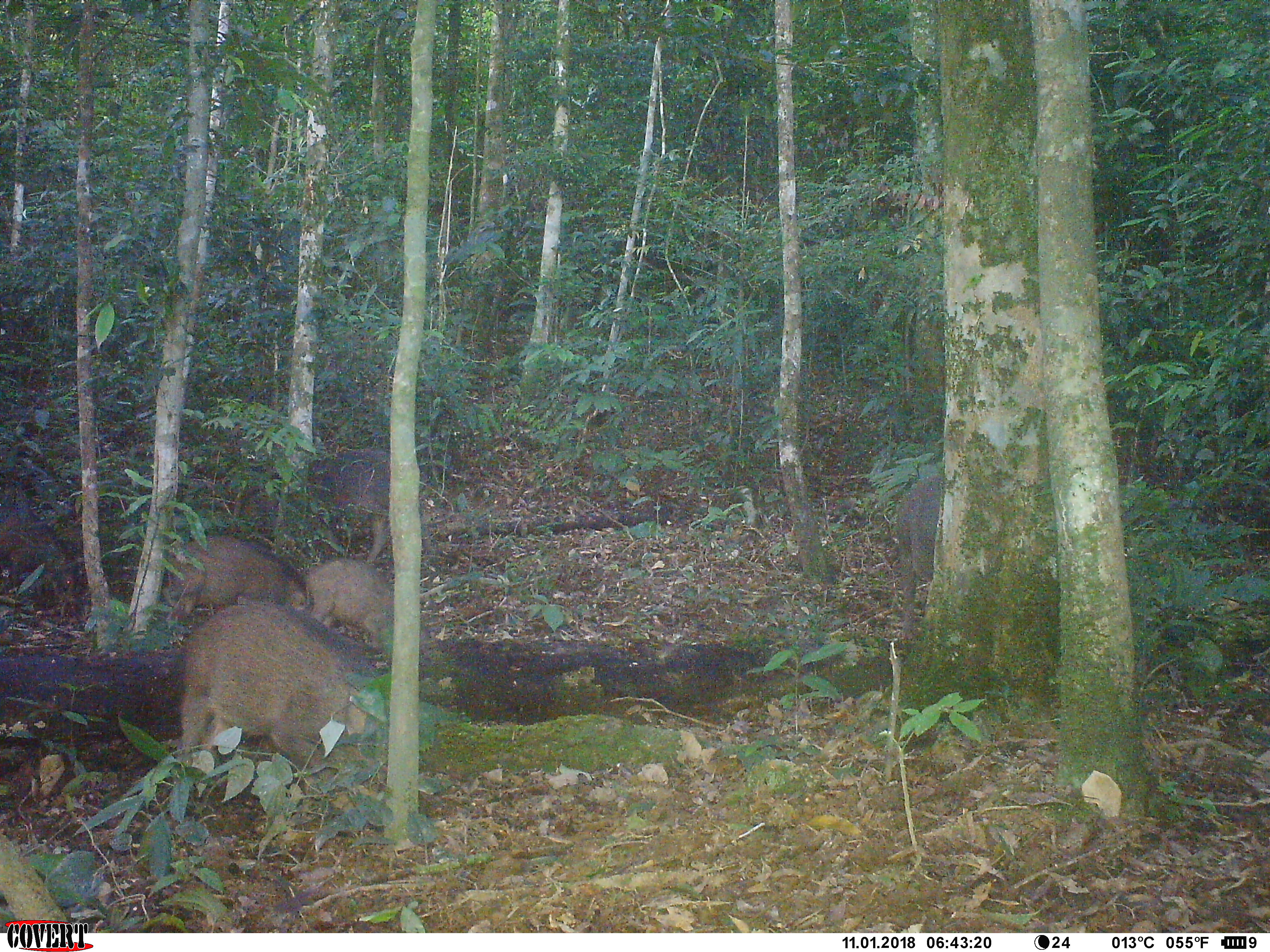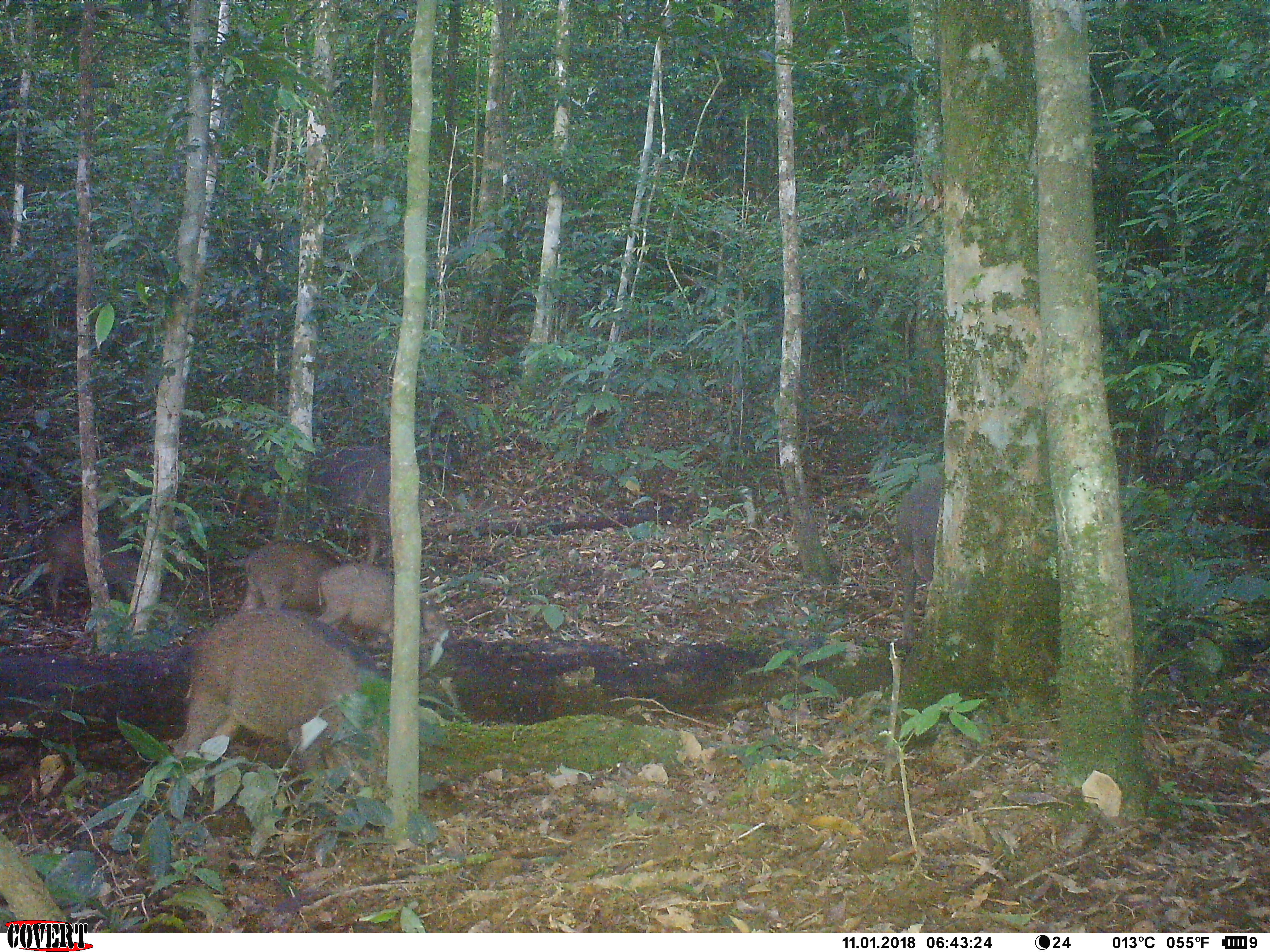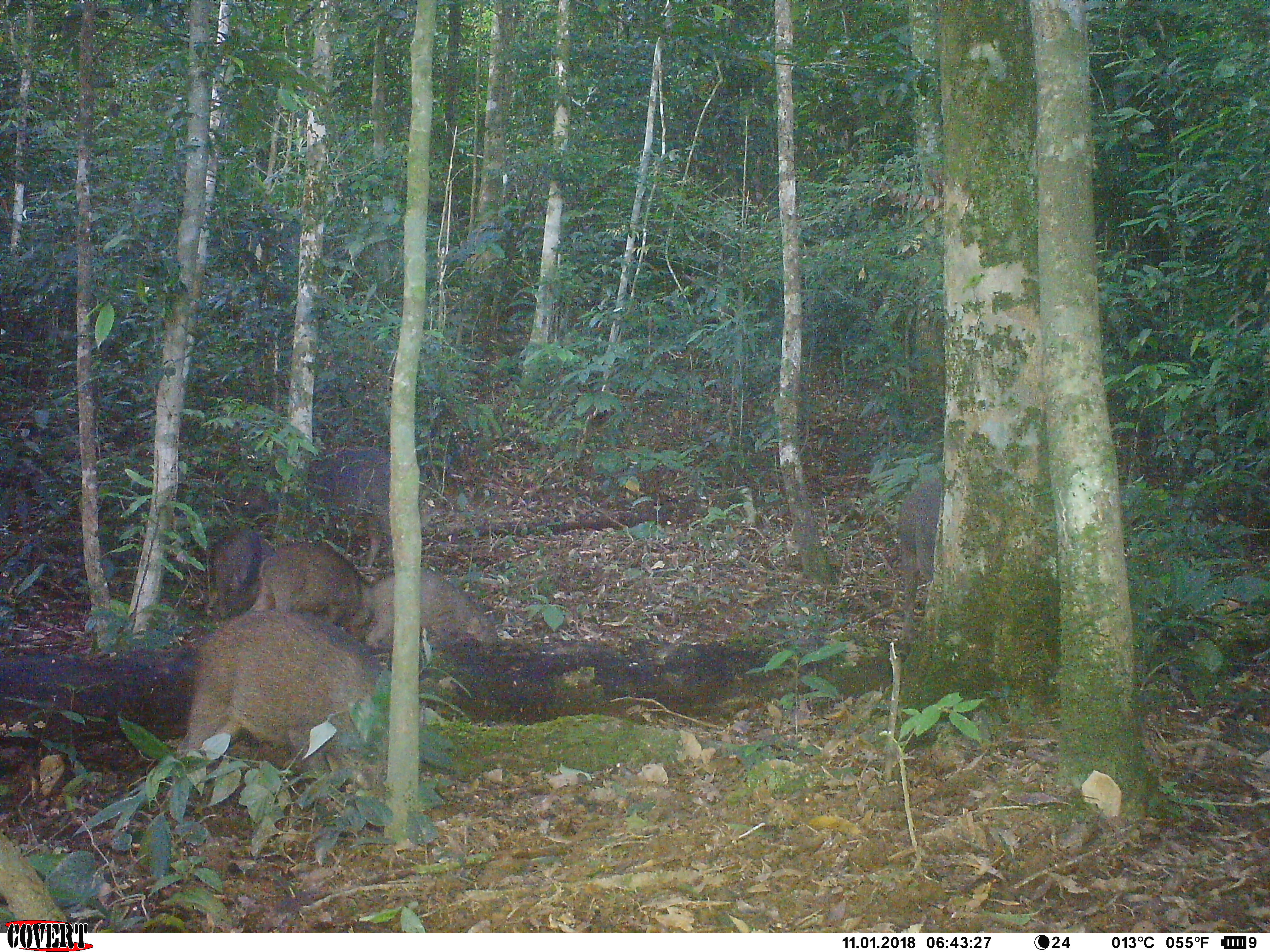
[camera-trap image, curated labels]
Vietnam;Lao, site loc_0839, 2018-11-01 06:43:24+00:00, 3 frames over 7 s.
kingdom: Animalia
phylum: Chordata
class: Mammalia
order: Artiodactyla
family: Suidae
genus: Sus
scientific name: Sus scrofa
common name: eurasian wild pig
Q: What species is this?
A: Eurasian wild pig (Sus scrofa).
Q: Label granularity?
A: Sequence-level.